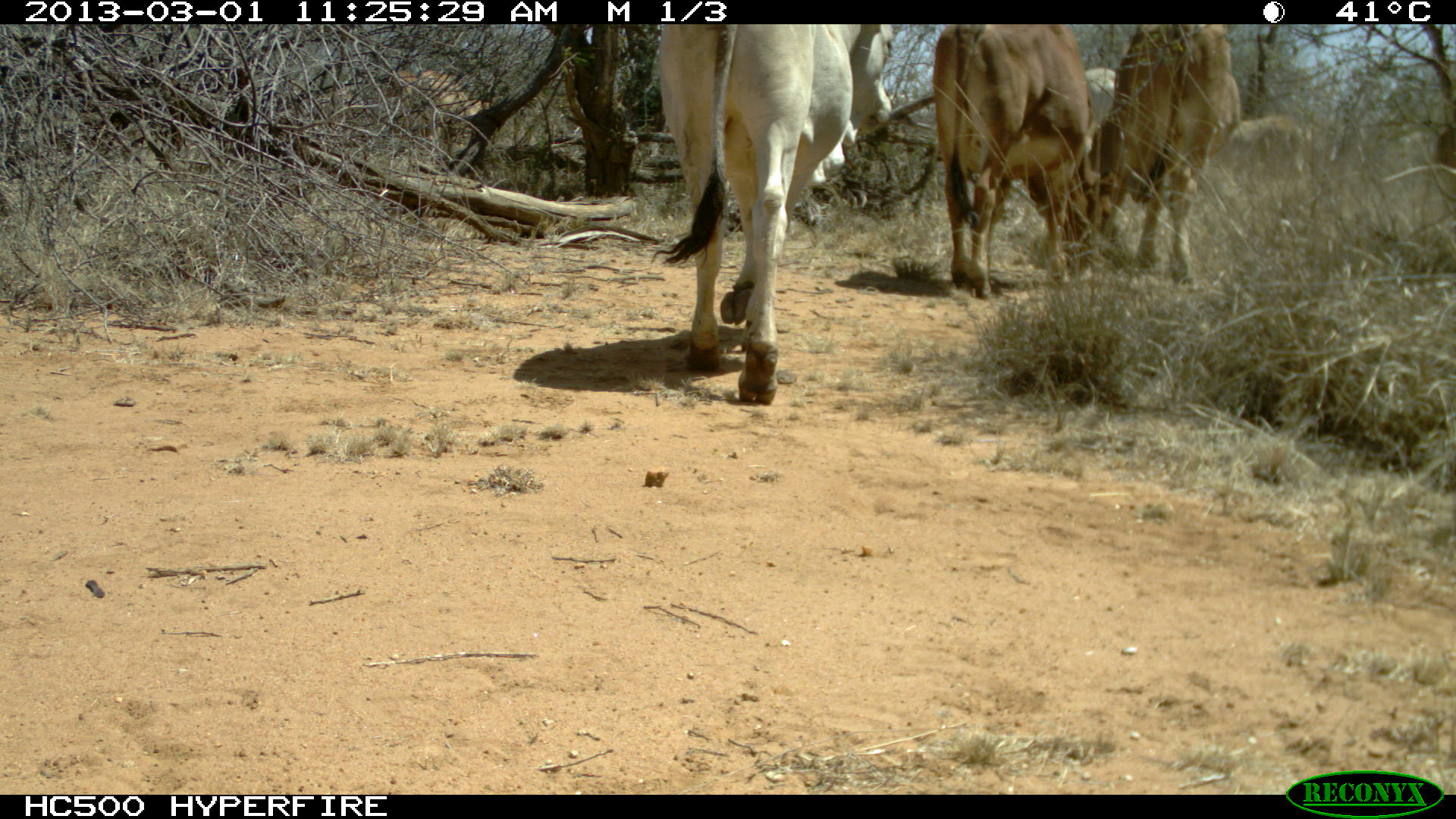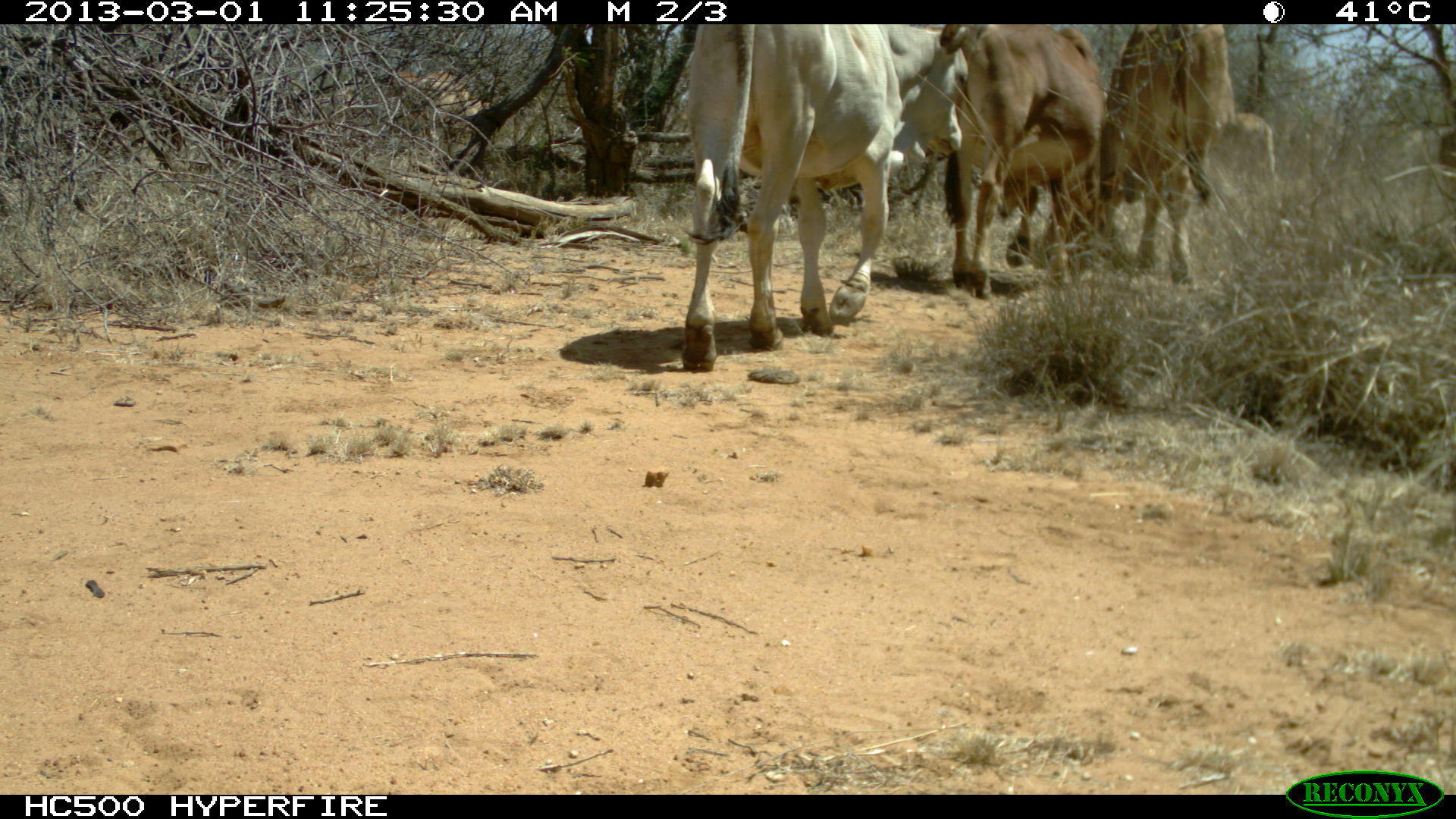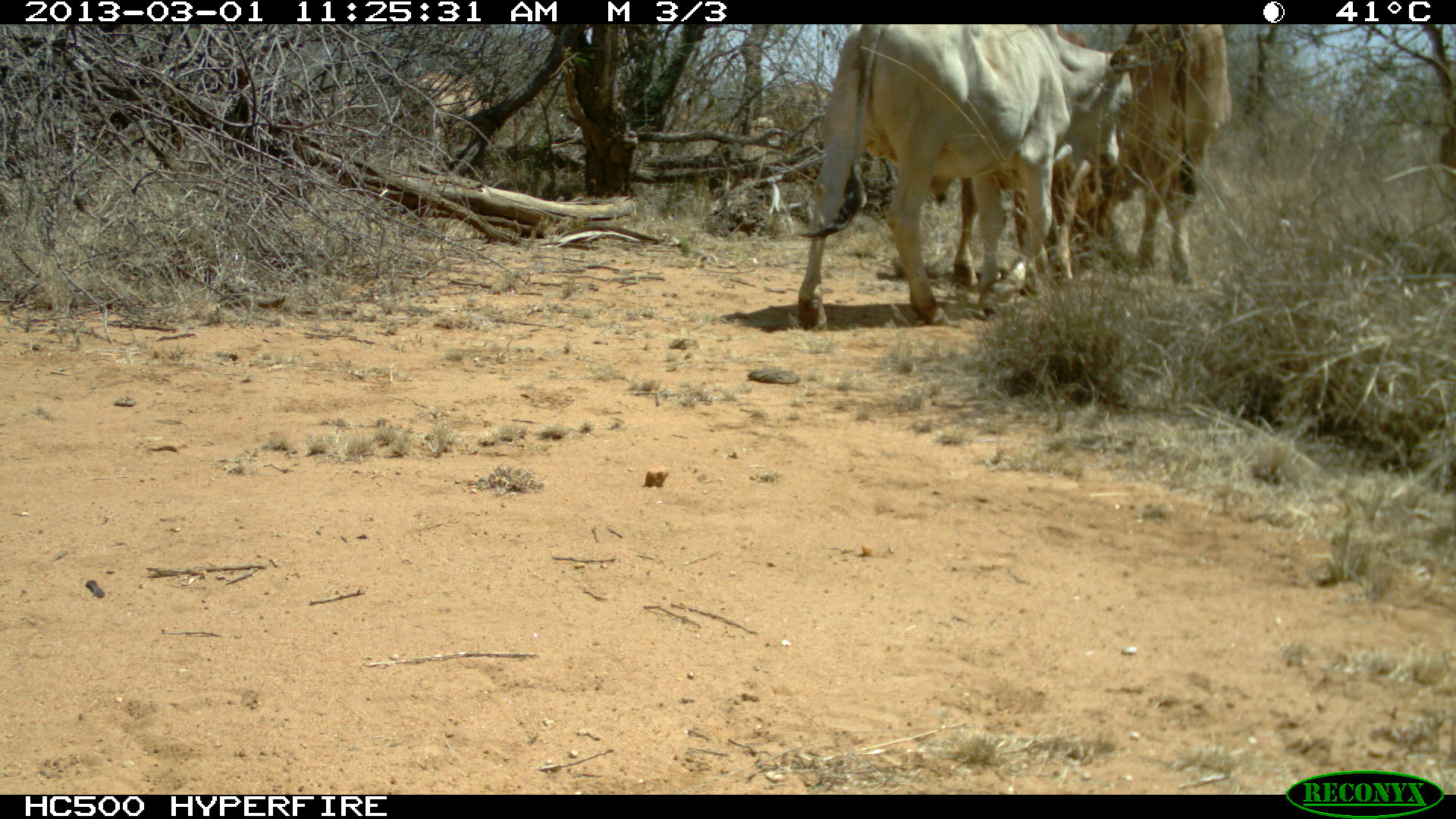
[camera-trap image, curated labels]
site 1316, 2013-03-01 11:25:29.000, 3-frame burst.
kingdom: Animalia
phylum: Chordata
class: Mammalia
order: Artiodactyla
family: Bovidae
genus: Bos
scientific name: Bos taurus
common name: domestic cattle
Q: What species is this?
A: Bos taurus (domestic cattle).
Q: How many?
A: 6.